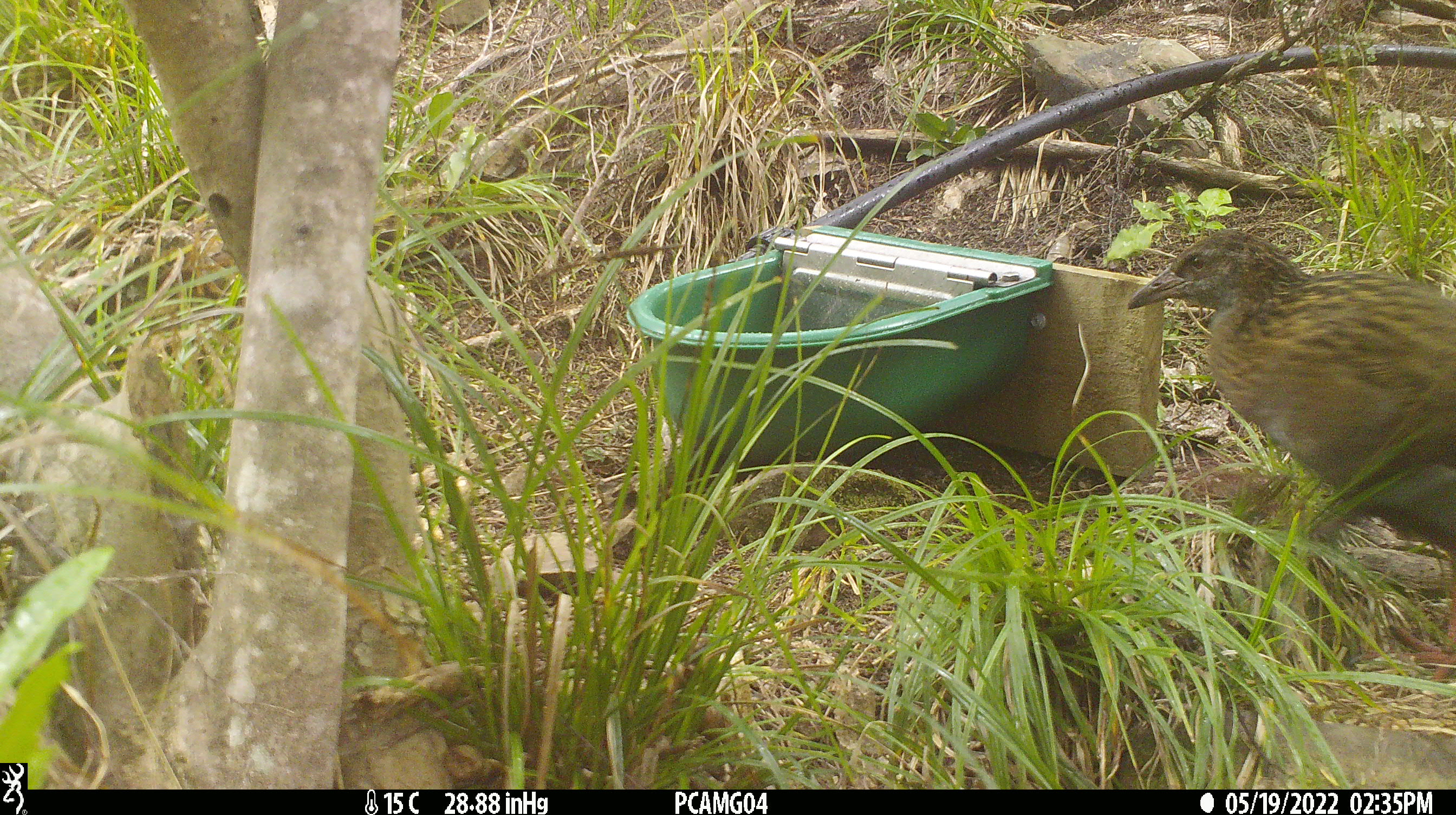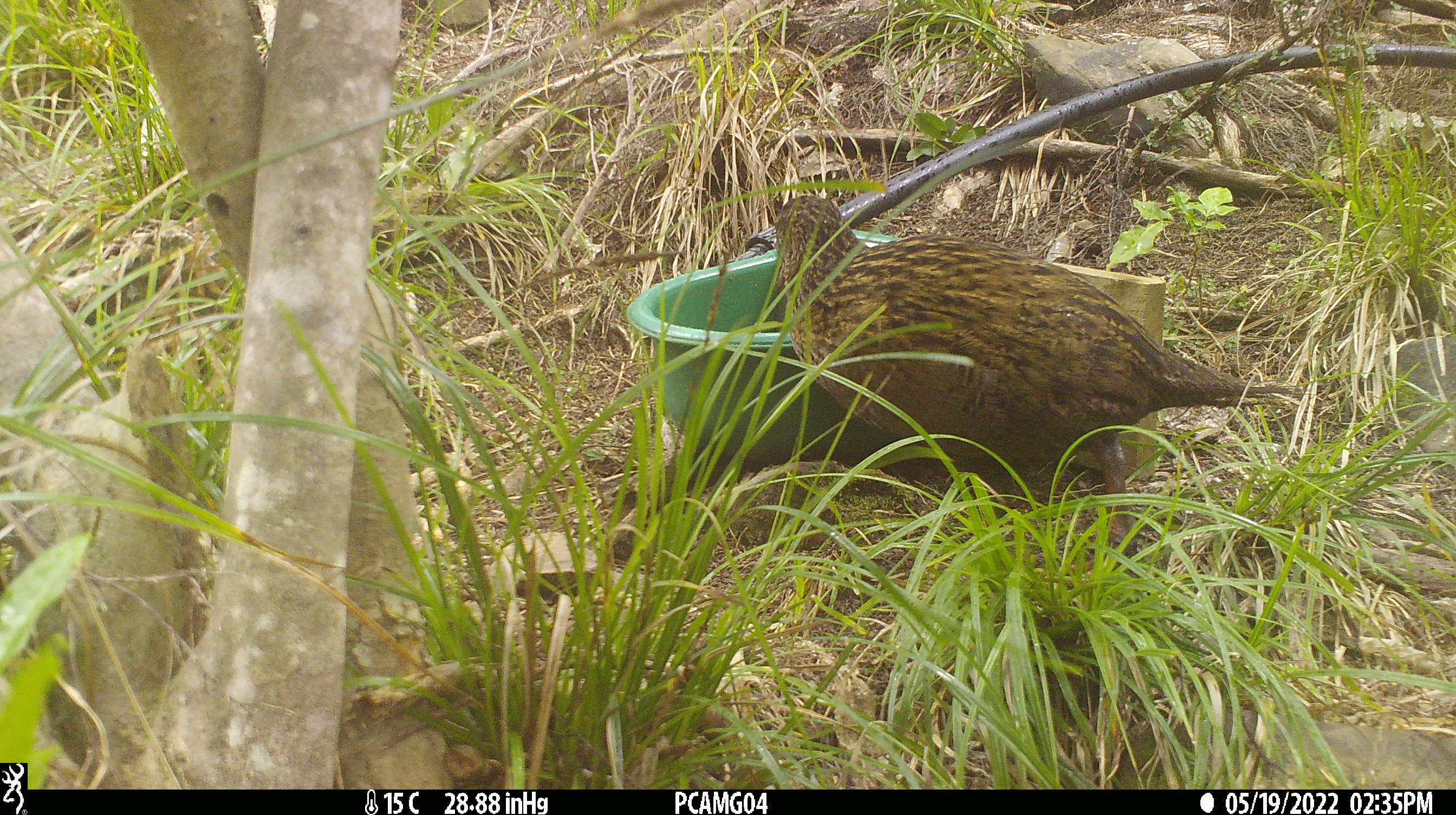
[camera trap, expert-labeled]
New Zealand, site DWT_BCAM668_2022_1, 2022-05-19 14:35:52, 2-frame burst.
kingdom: Animalia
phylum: Chordata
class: Aves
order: Gruiformes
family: Rallidae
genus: Gallirallus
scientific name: Gallirallus australis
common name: weka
Weka (Gallirallus australis).